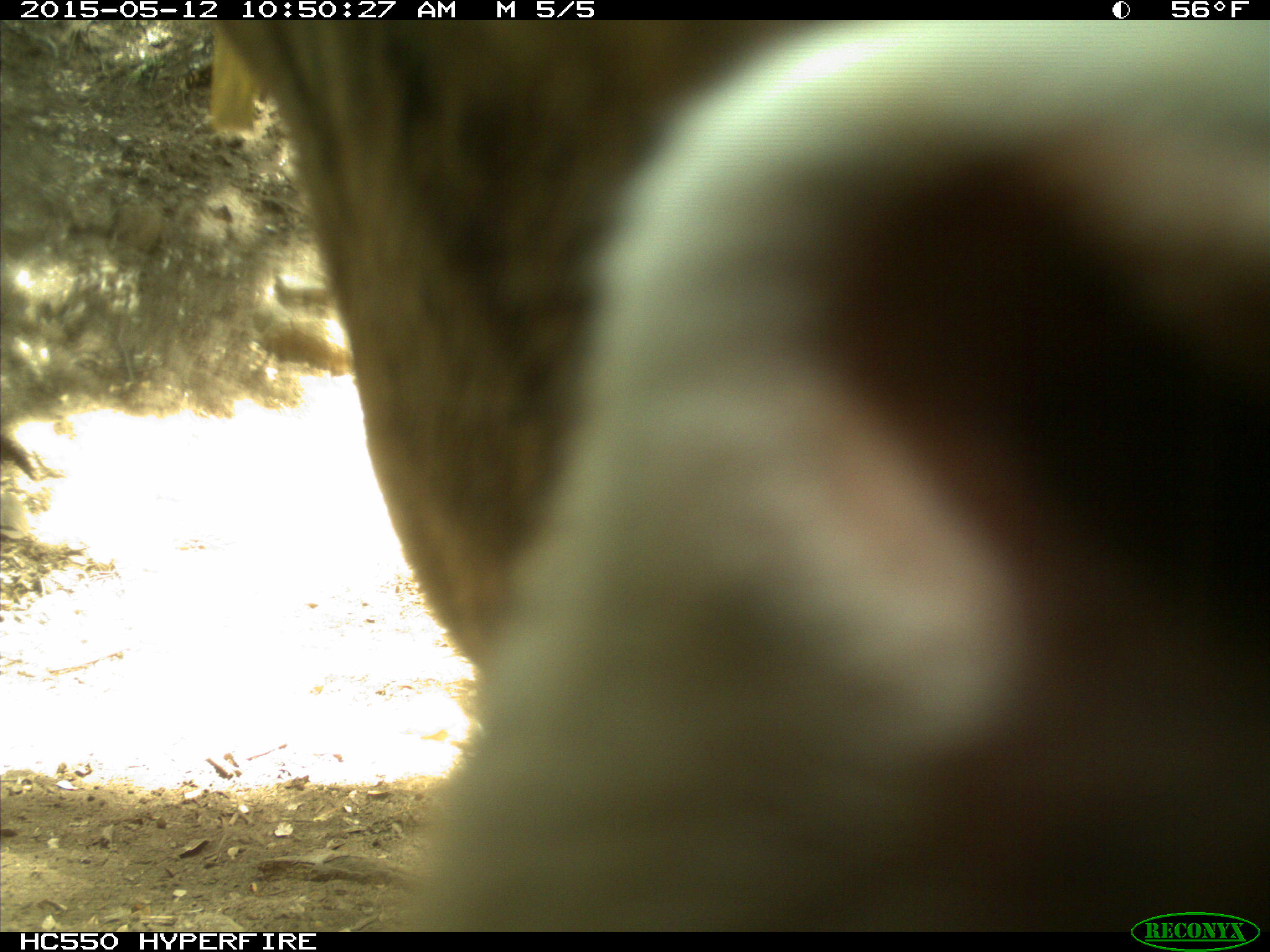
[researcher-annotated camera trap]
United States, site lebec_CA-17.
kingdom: Animalia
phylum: Chordata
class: Mammalia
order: Artiodactyla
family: Bovidae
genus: Bos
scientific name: Bos taurus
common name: domestic cow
Bos taurus (domestic cow).